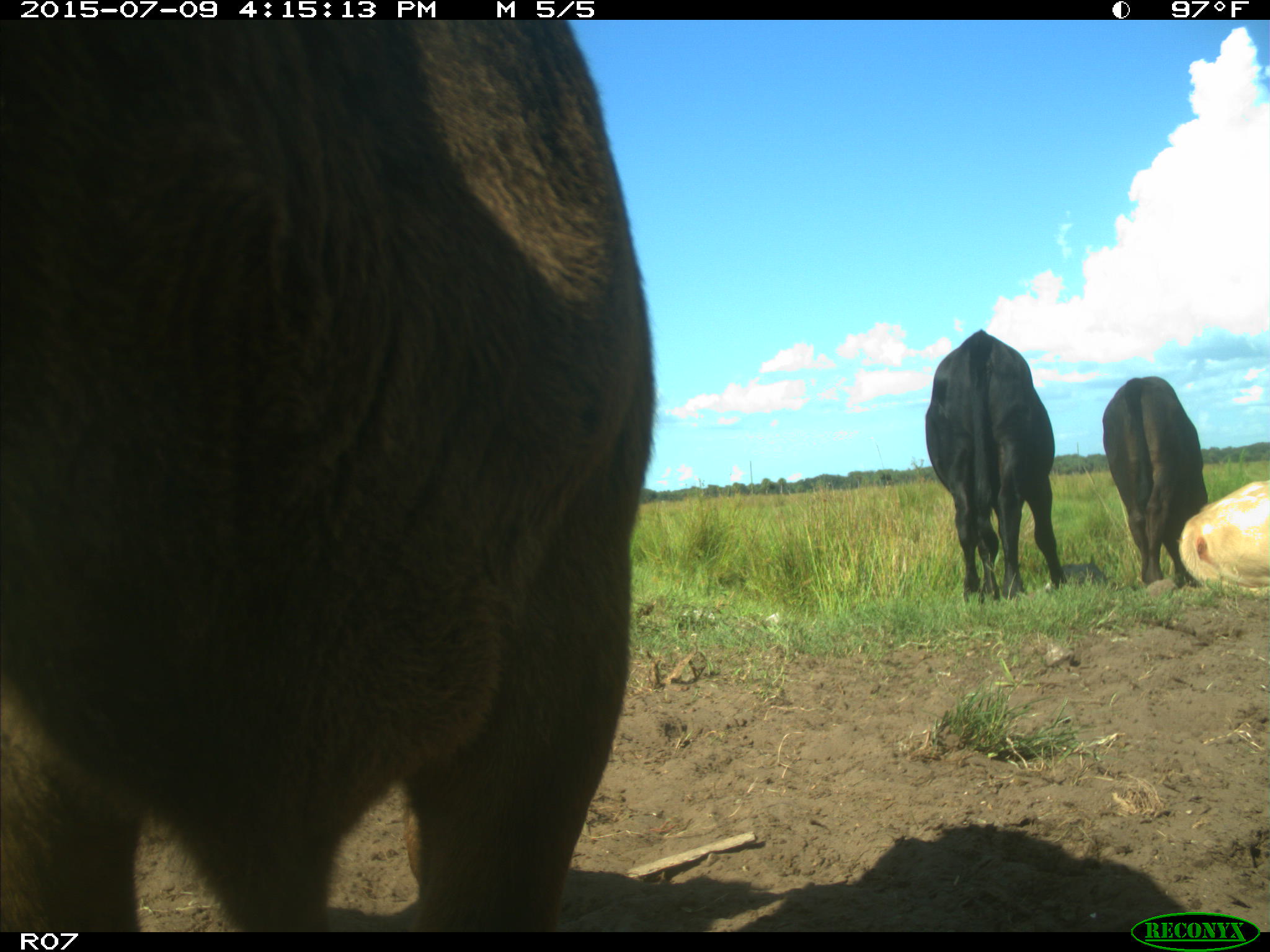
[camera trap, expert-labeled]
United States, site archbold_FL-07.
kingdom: Animalia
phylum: Chordata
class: Mammalia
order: Artiodactyla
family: Bovidae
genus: Bos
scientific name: Bos taurus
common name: domestic cow